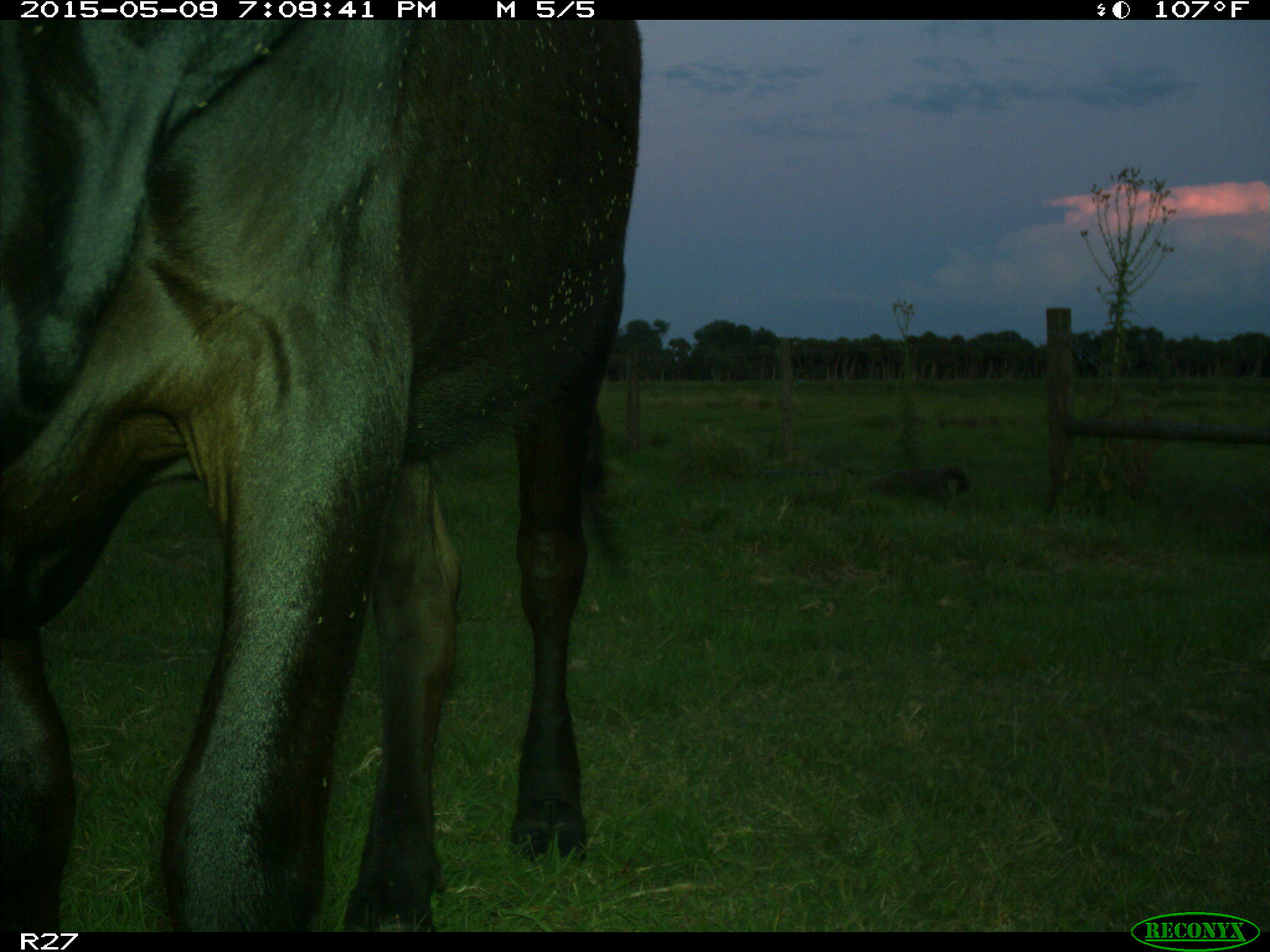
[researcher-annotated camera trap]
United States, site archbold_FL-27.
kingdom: Animalia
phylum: Chordata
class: Mammalia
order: Artiodactyla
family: Bovidae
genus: Bos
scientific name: Bos taurus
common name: domestic cow